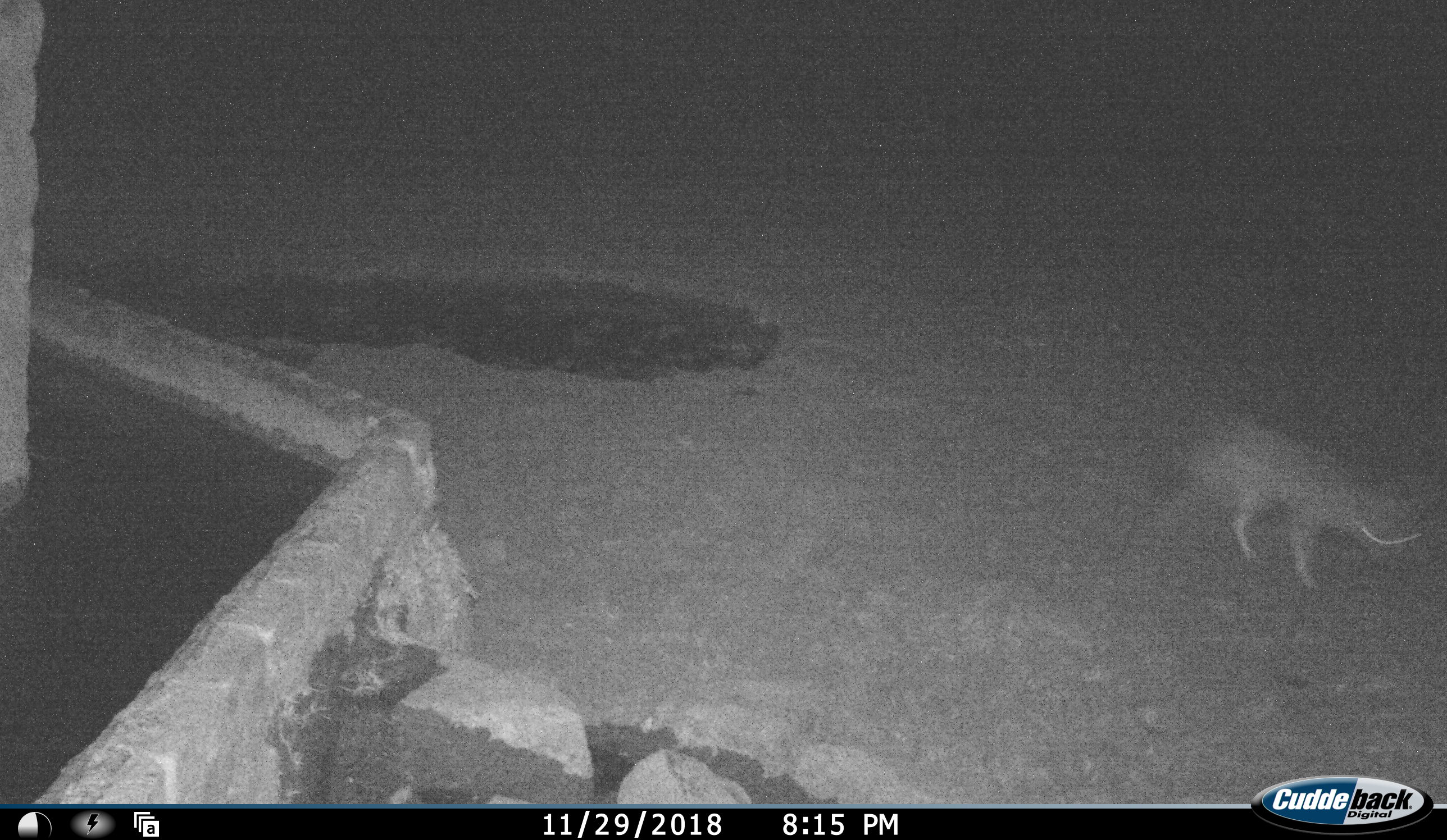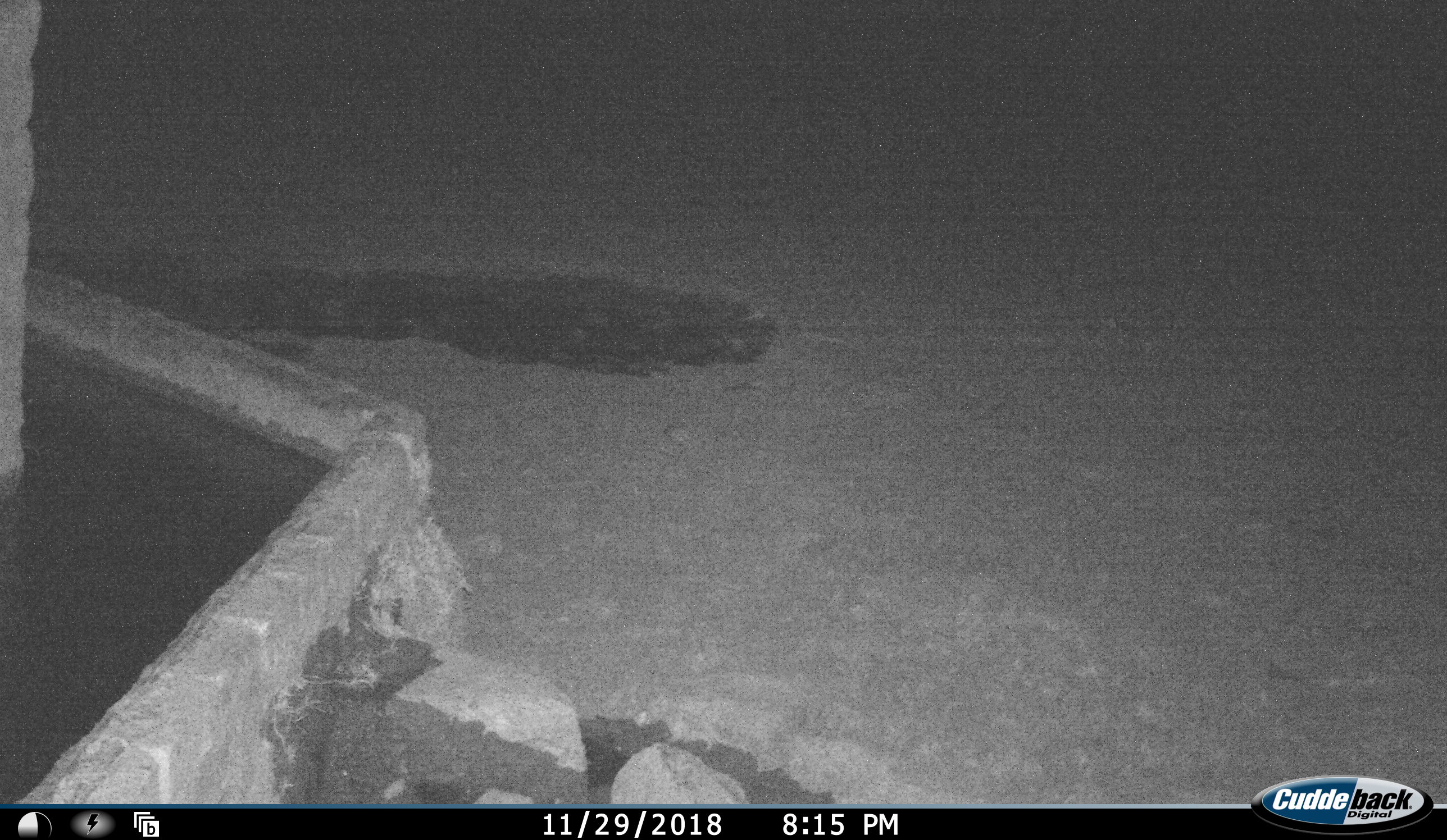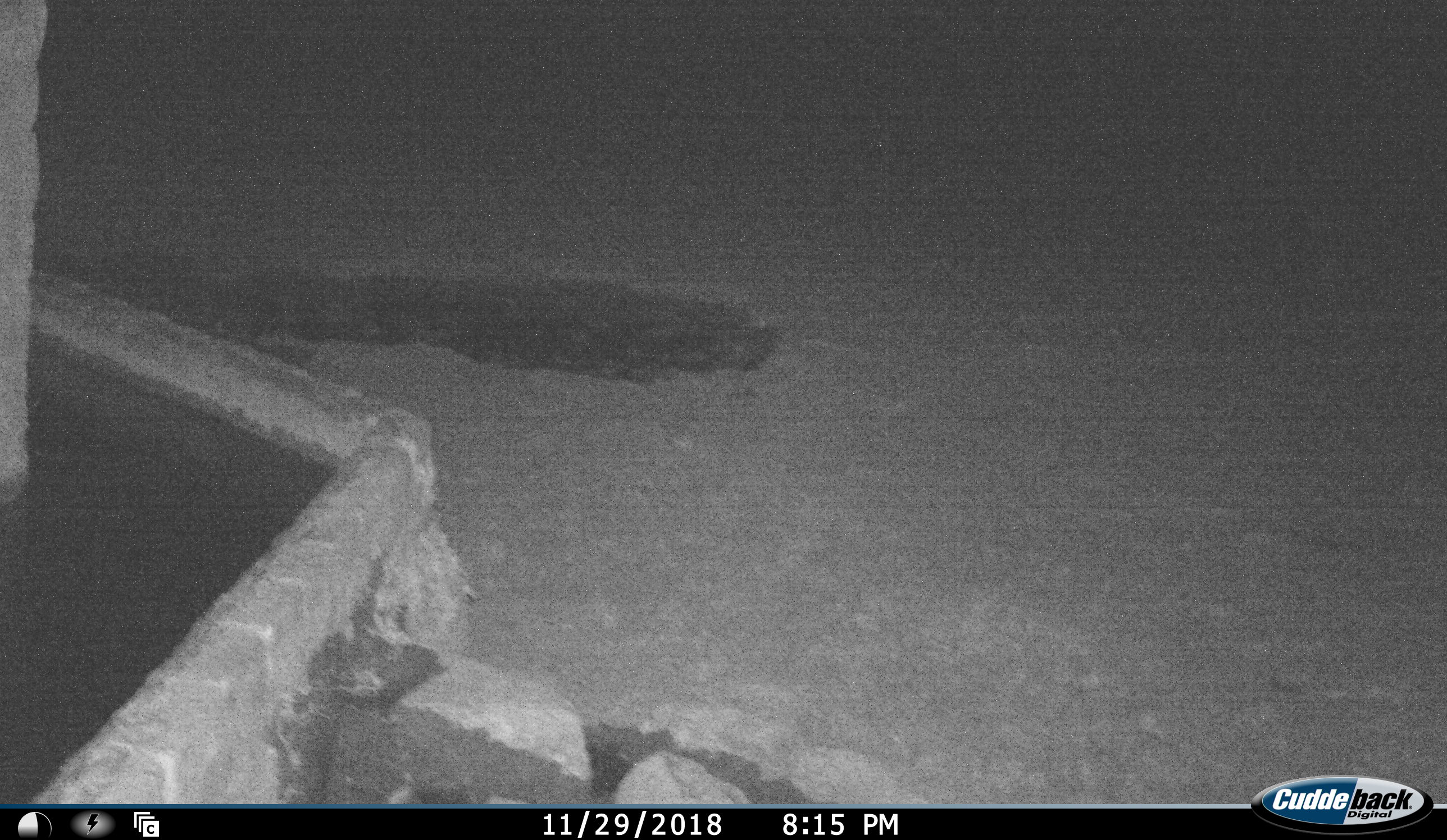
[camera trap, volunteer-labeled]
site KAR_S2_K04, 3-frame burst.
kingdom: Animalia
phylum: Chordata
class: Mammalia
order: Carnivora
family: Canidae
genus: Lupulella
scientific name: Lupulella mesomelas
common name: black-backed jackal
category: jackalblackbacked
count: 1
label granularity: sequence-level